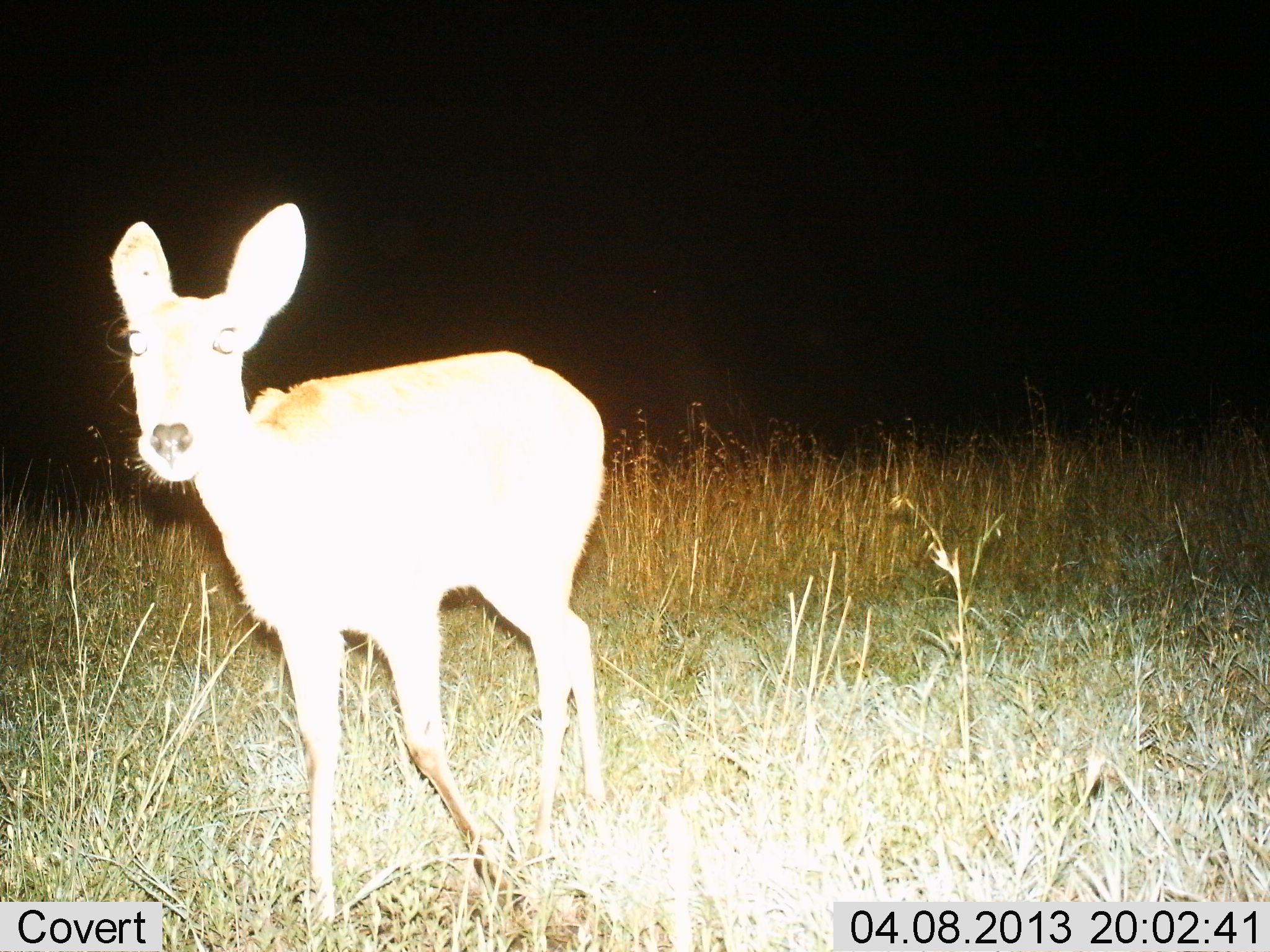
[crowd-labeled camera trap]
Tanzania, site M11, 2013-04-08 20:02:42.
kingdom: Animalia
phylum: Chordata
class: Mammalia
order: Artiodactyla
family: Bovidae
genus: Redunca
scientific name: Redunca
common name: reedbuck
Reedbuck (Redunca), count 1. Behavior (volunteer vote fractions): standing 61%, resting 0%, moving 39%, interacting 3%. Young present (vote fraction): 6%. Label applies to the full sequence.